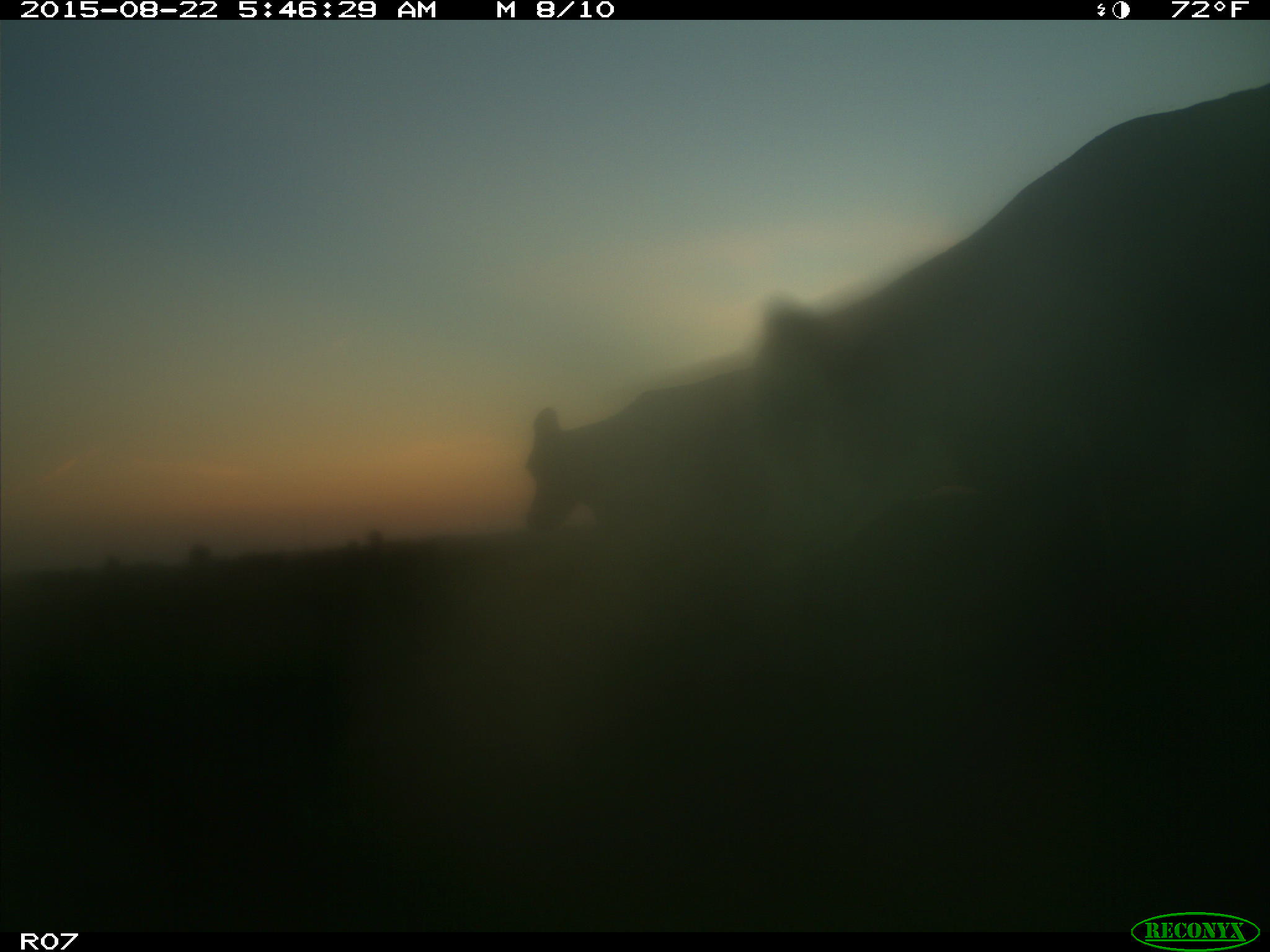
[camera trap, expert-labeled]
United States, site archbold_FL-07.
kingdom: Animalia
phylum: Chordata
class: Mammalia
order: Artiodactyla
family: Bovidae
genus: Bos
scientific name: Bos taurus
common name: domestic cow